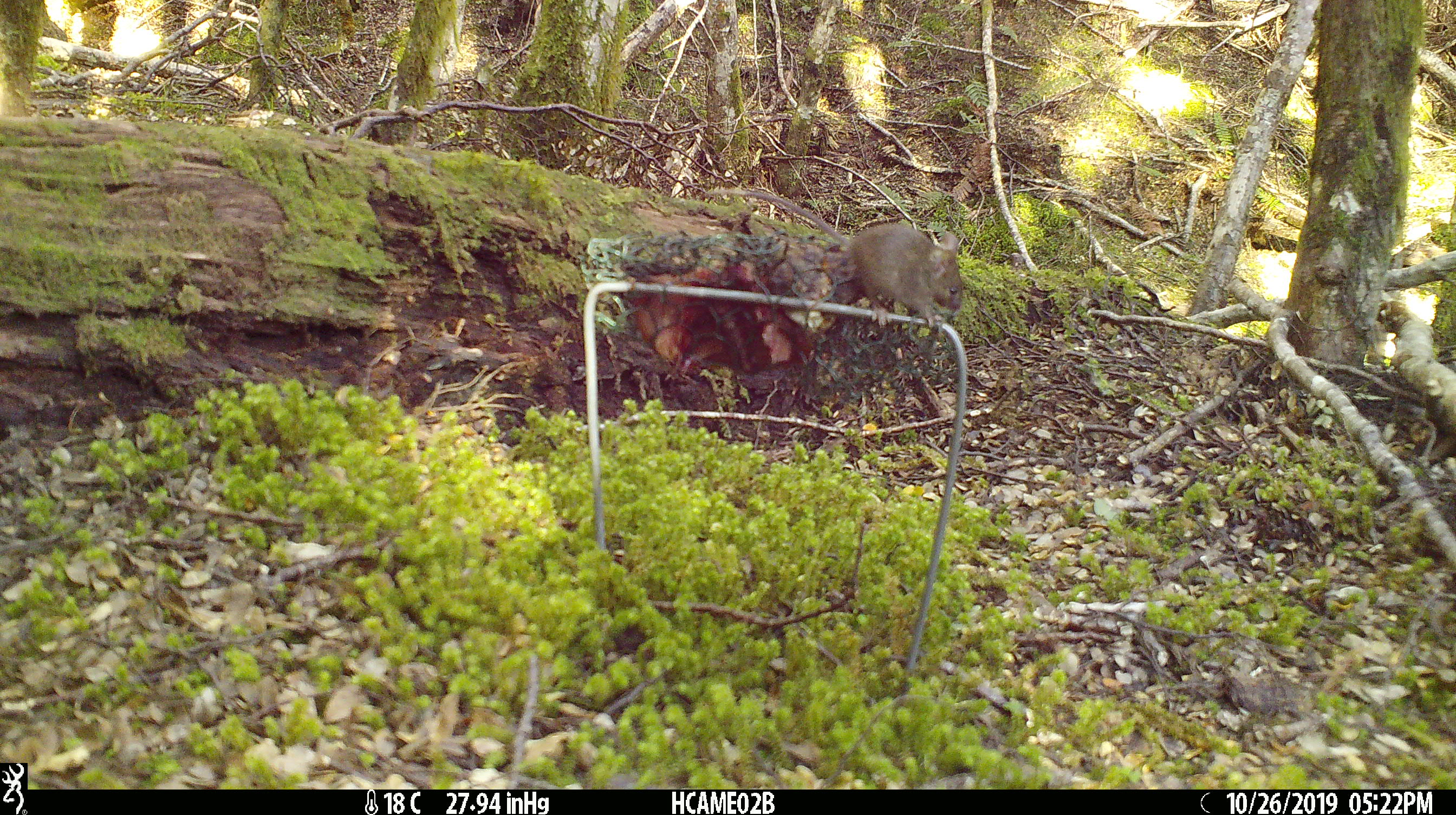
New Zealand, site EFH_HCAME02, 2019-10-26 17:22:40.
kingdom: Animalia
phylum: Chordata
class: Mammalia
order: Rodentia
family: Muridae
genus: Mus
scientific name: Mus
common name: mouse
Mouse (Mus).